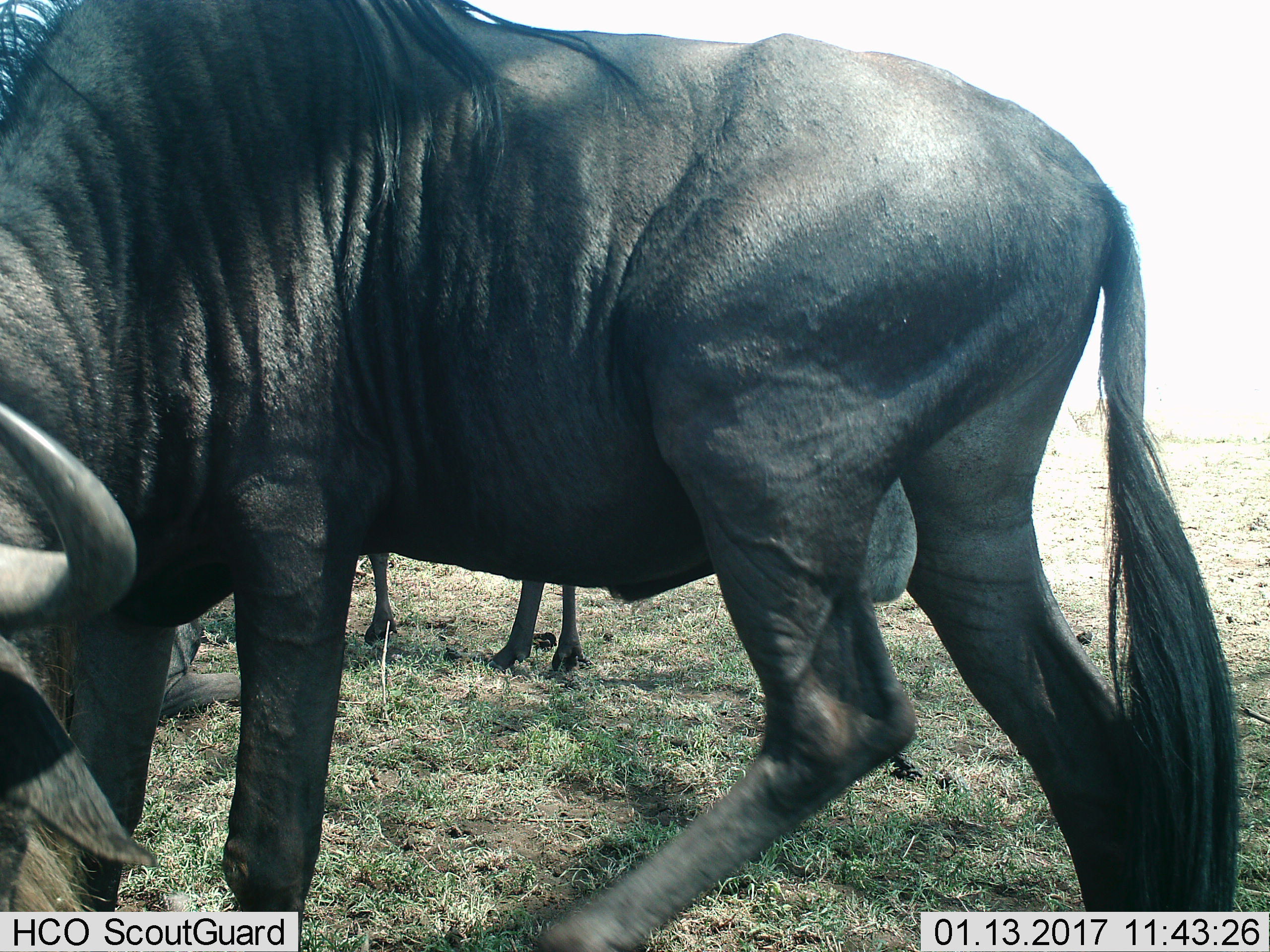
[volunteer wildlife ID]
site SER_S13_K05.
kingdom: Animalia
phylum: Chordata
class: Mammalia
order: Artiodactyla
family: Bovidae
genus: Connochaetes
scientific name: Connochaetes taurinus taurinus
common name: blue wildebeest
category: wildebeestblue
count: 2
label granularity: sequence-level